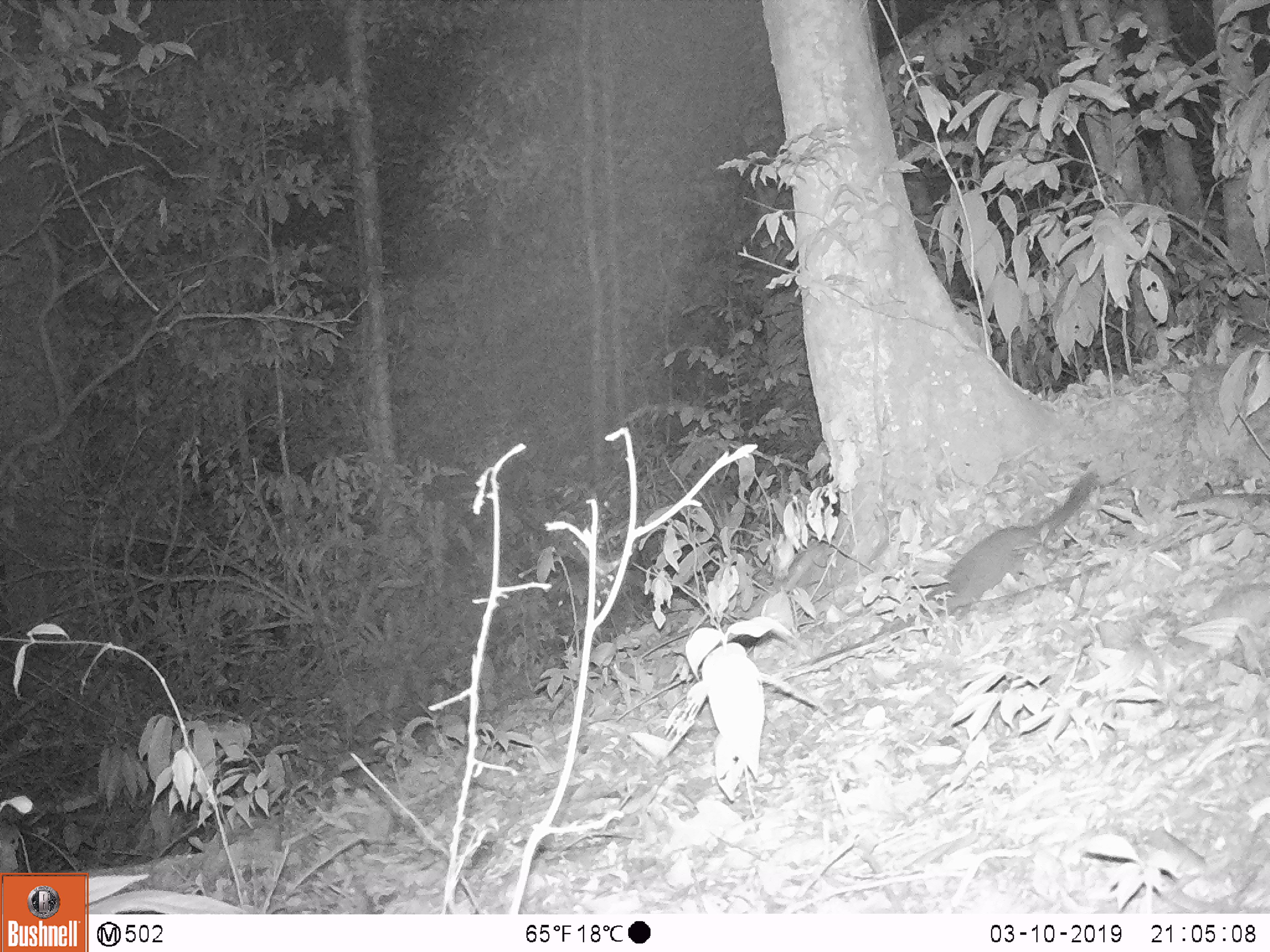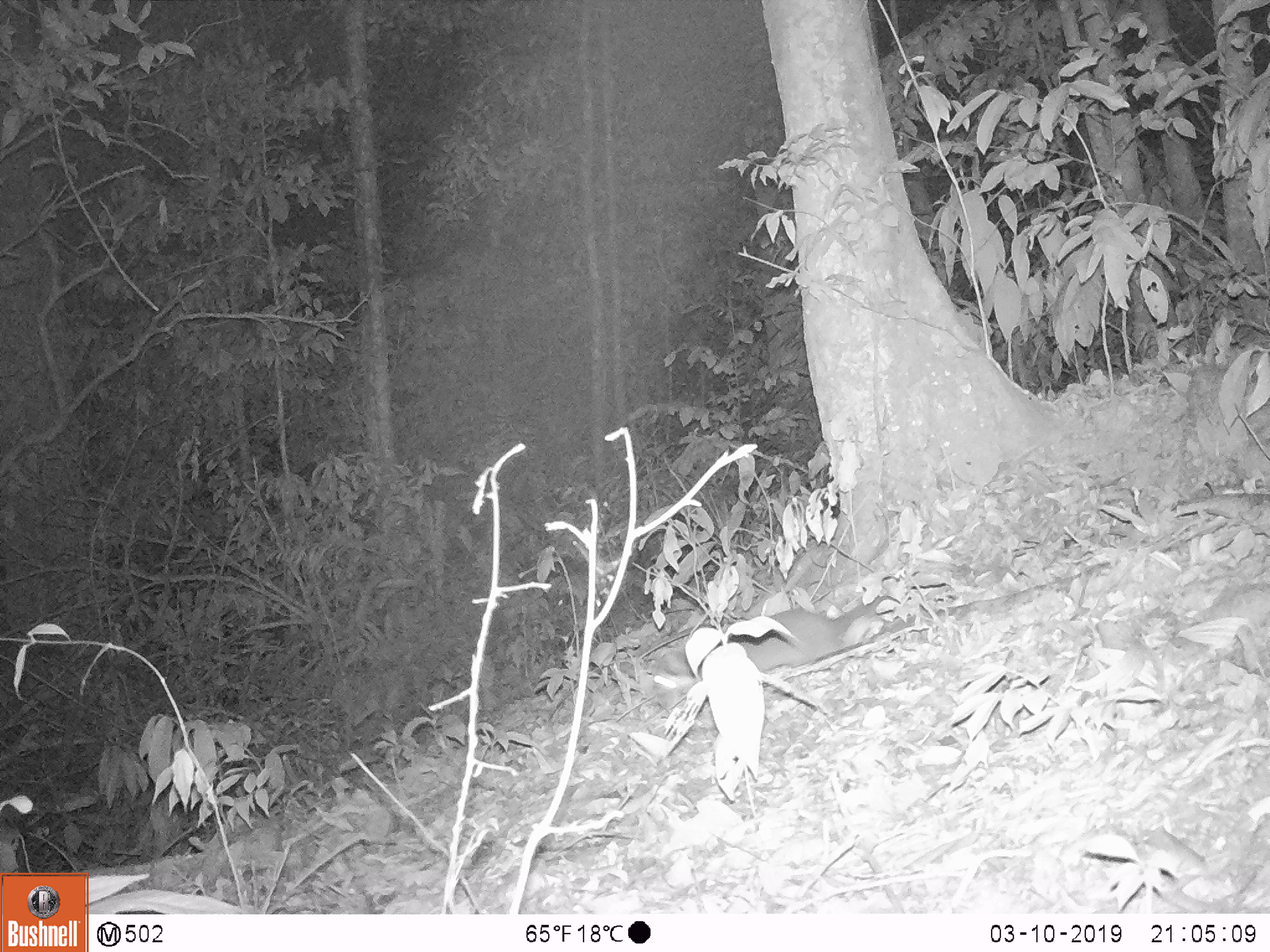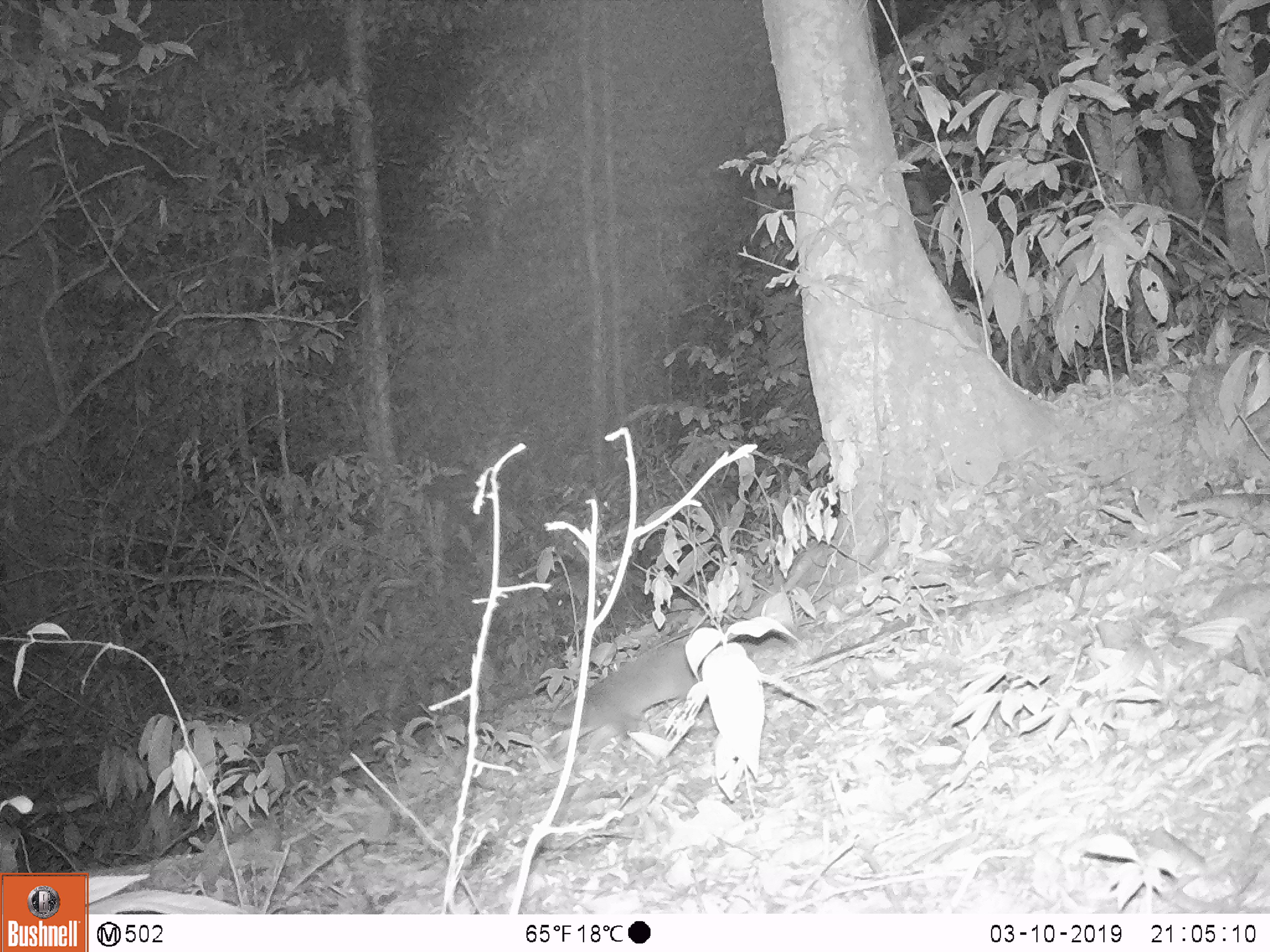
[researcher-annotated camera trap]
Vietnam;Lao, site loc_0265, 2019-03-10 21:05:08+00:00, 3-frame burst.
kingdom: Animalia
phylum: Chordata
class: Mammalia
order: Carnivora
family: Mustelidae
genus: Melogale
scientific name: Melogale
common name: ferret badger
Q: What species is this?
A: Ferret badger (Melogale).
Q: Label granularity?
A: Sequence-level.